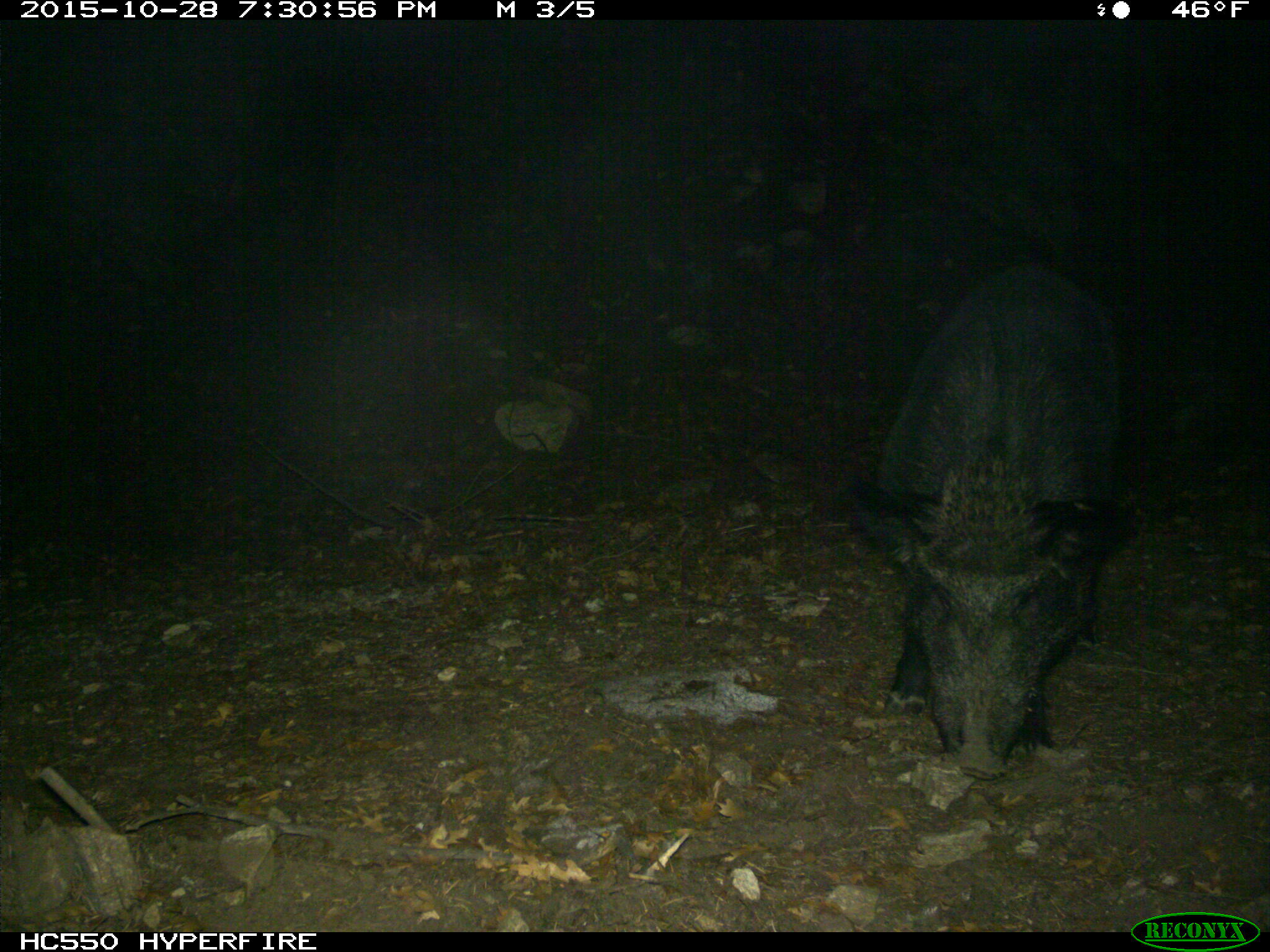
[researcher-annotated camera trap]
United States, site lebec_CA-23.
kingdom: Animalia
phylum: Chordata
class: Mammalia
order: Artiodactyla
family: Suidae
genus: Sus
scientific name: Sus scrofa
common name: wild boar